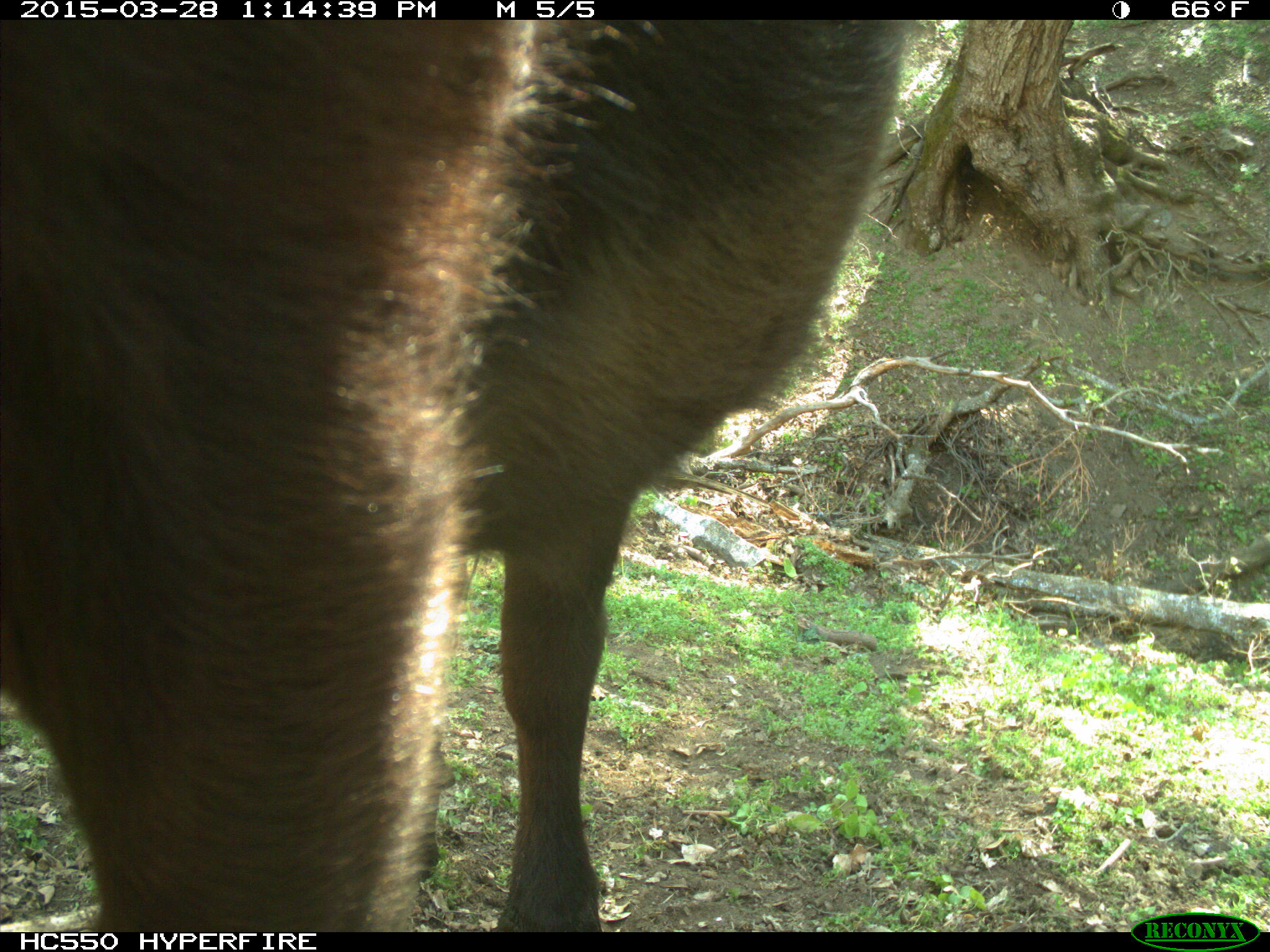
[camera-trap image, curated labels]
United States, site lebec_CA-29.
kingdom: Animalia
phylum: Chordata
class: Mammalia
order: Artiodactyla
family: Bovidae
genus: Bos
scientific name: Bos taurus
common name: domestic cow